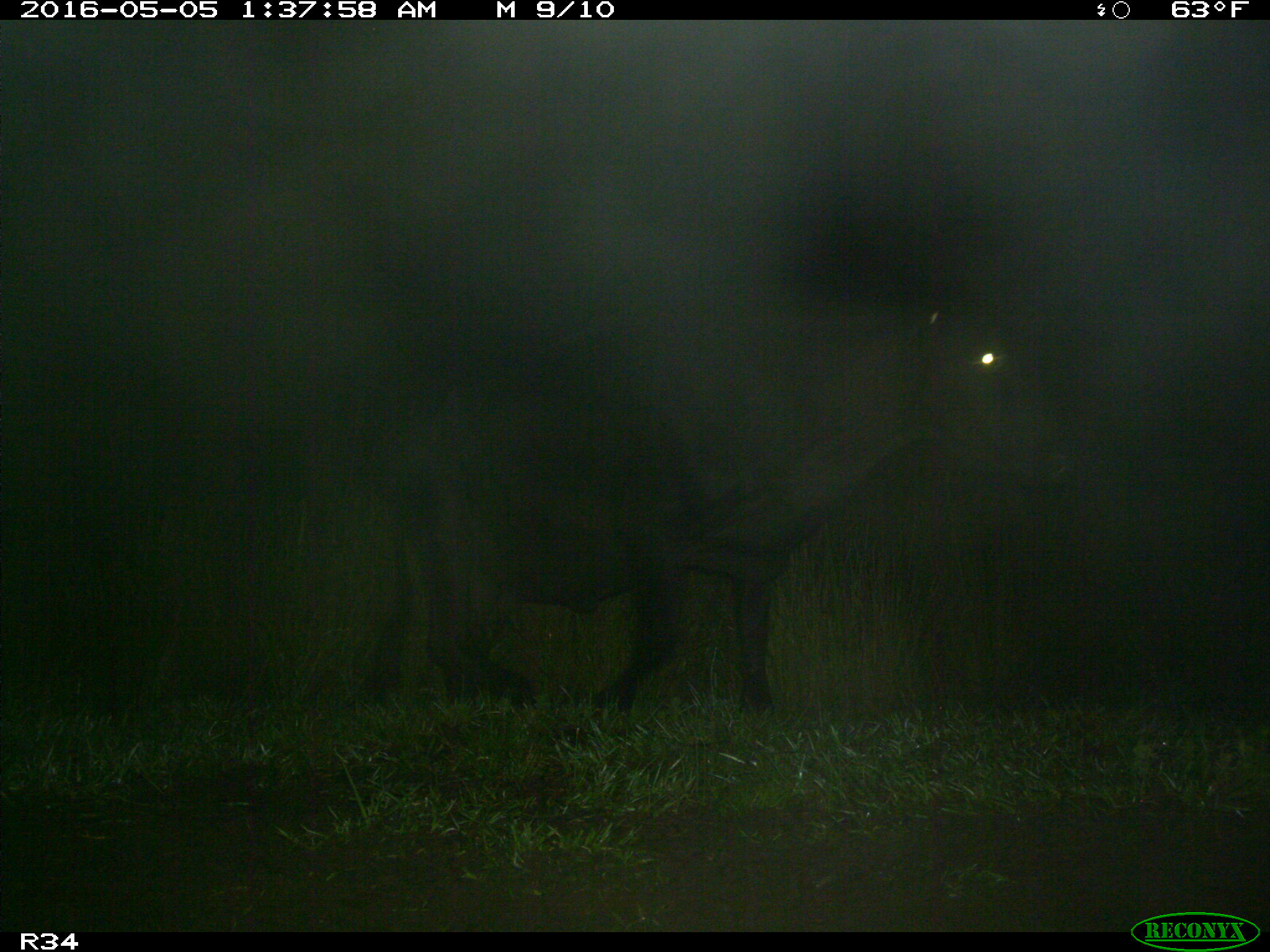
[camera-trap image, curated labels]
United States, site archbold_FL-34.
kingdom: Animalia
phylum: Chordata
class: Mammalia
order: Artiodactyla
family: Bovidae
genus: Bos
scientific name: Bos taurus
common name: domestic cow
Bos taurus (domestic cow).